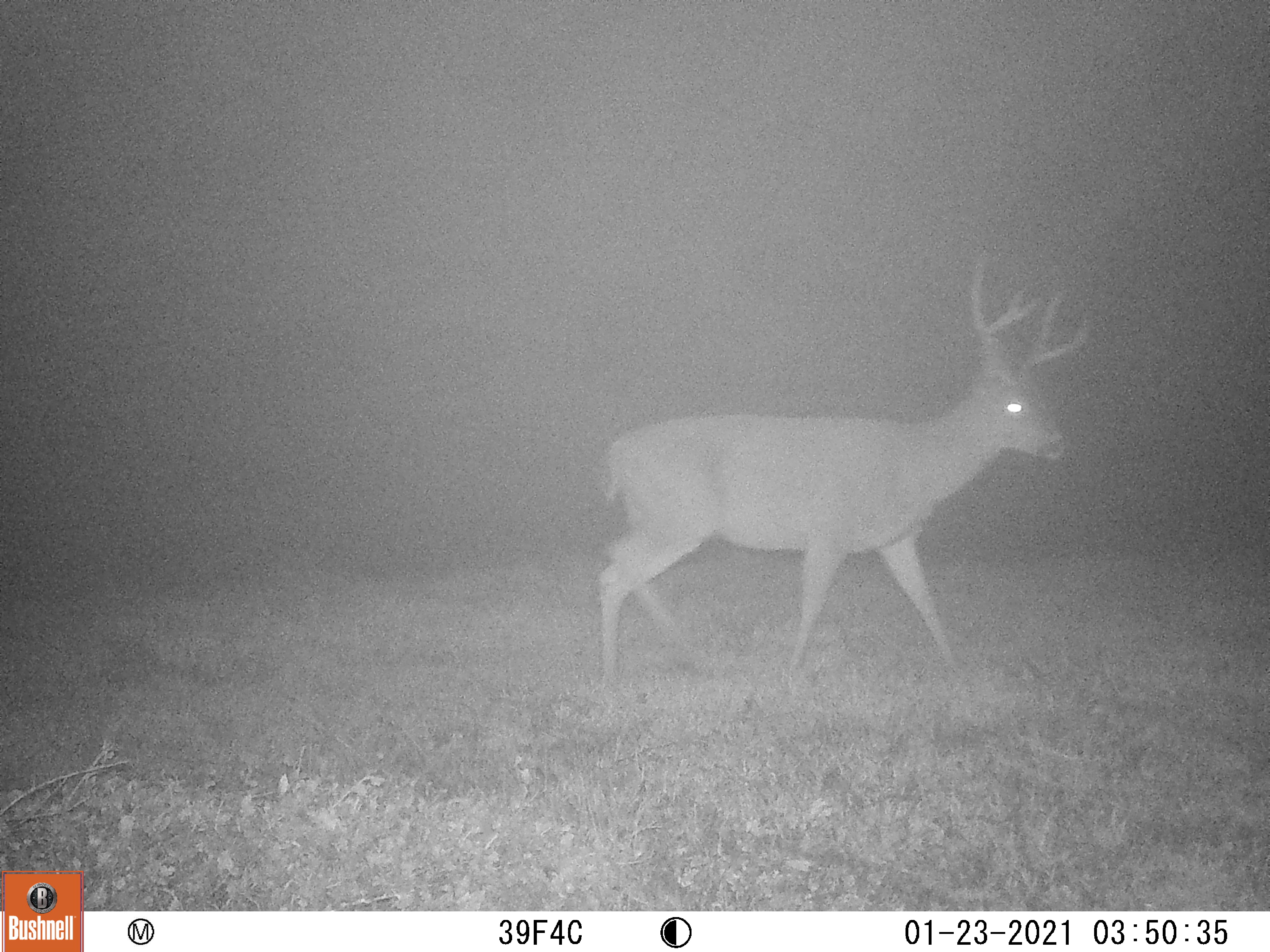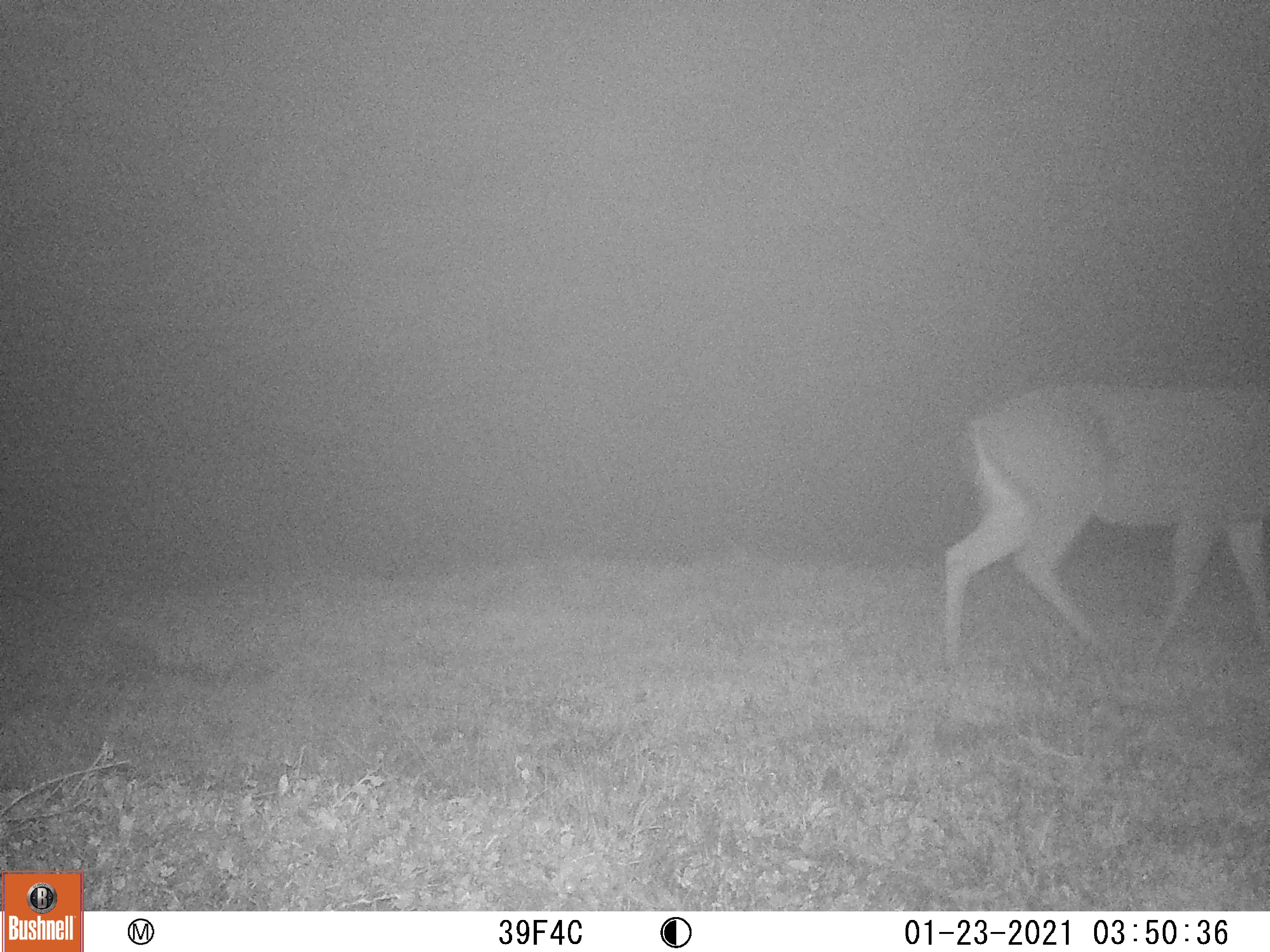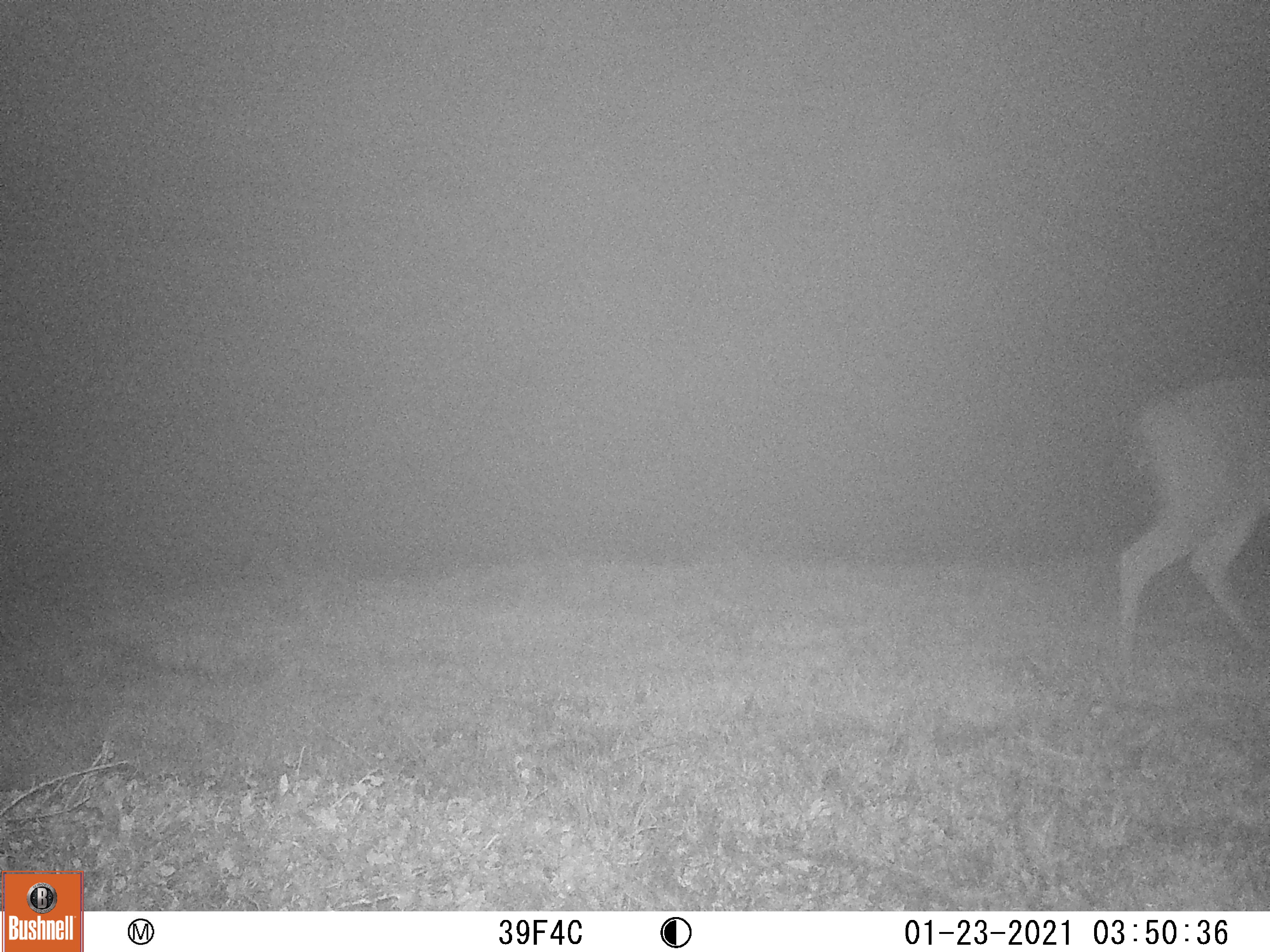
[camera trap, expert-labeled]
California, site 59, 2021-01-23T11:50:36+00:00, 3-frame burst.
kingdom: Animalia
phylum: Chordata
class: Mammalia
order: Artiodactyla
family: Cervidae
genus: Odocoileus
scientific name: Odocoileus hemionus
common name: mule deer